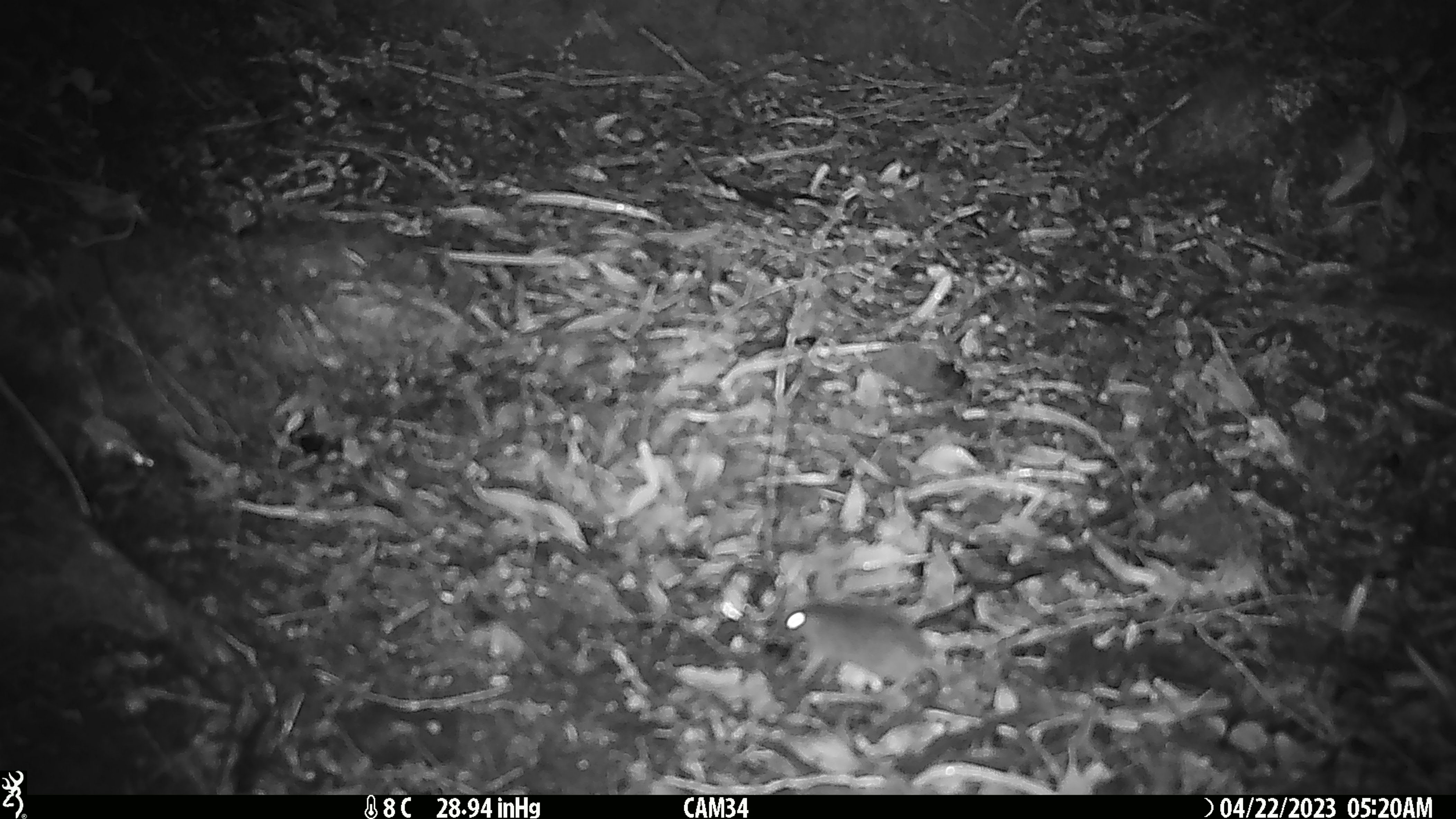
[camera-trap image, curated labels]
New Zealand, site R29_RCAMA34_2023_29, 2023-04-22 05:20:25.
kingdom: Animalia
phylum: Chordata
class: Mammalia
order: Rodentia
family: Muridae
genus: Mus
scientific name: Mus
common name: mouse